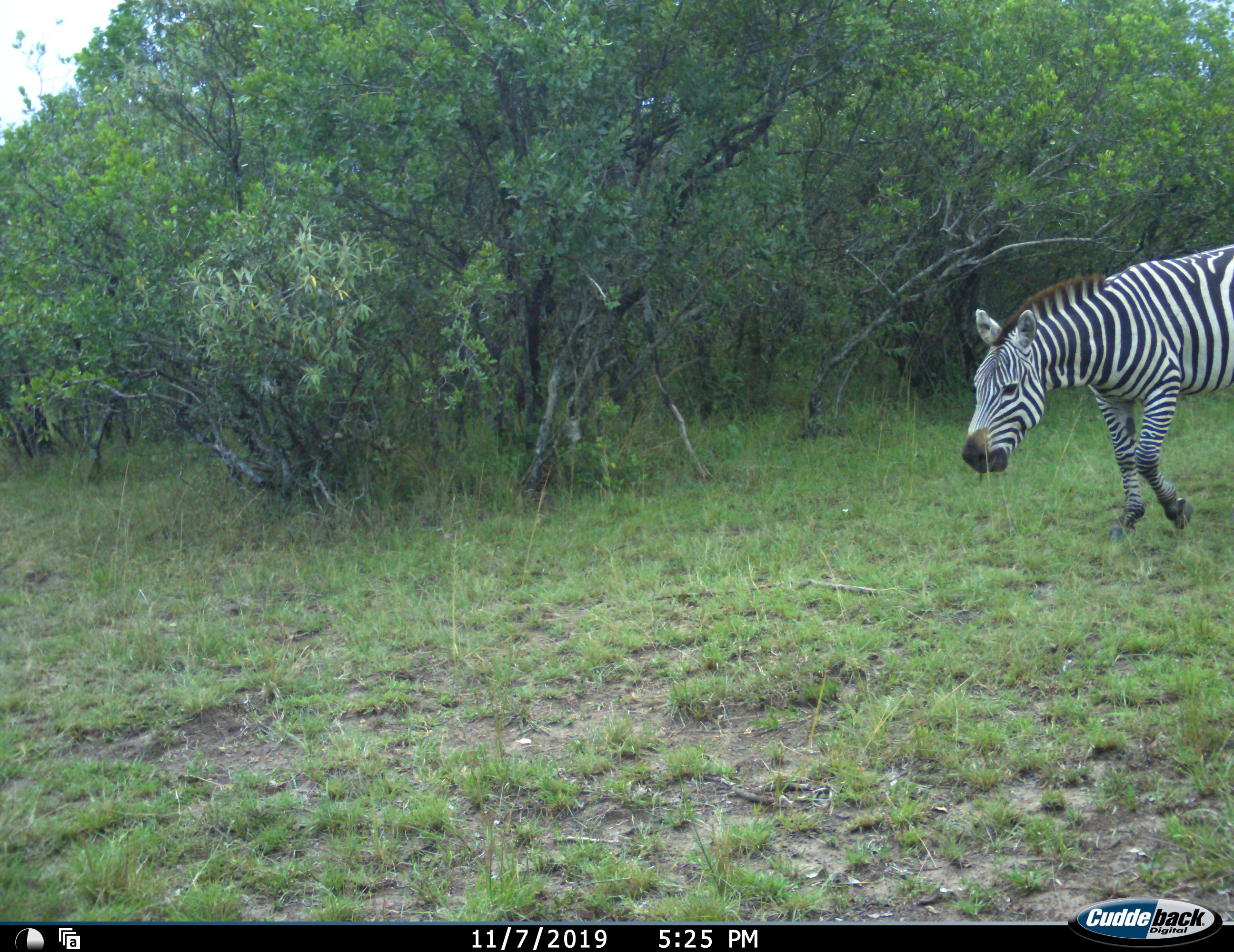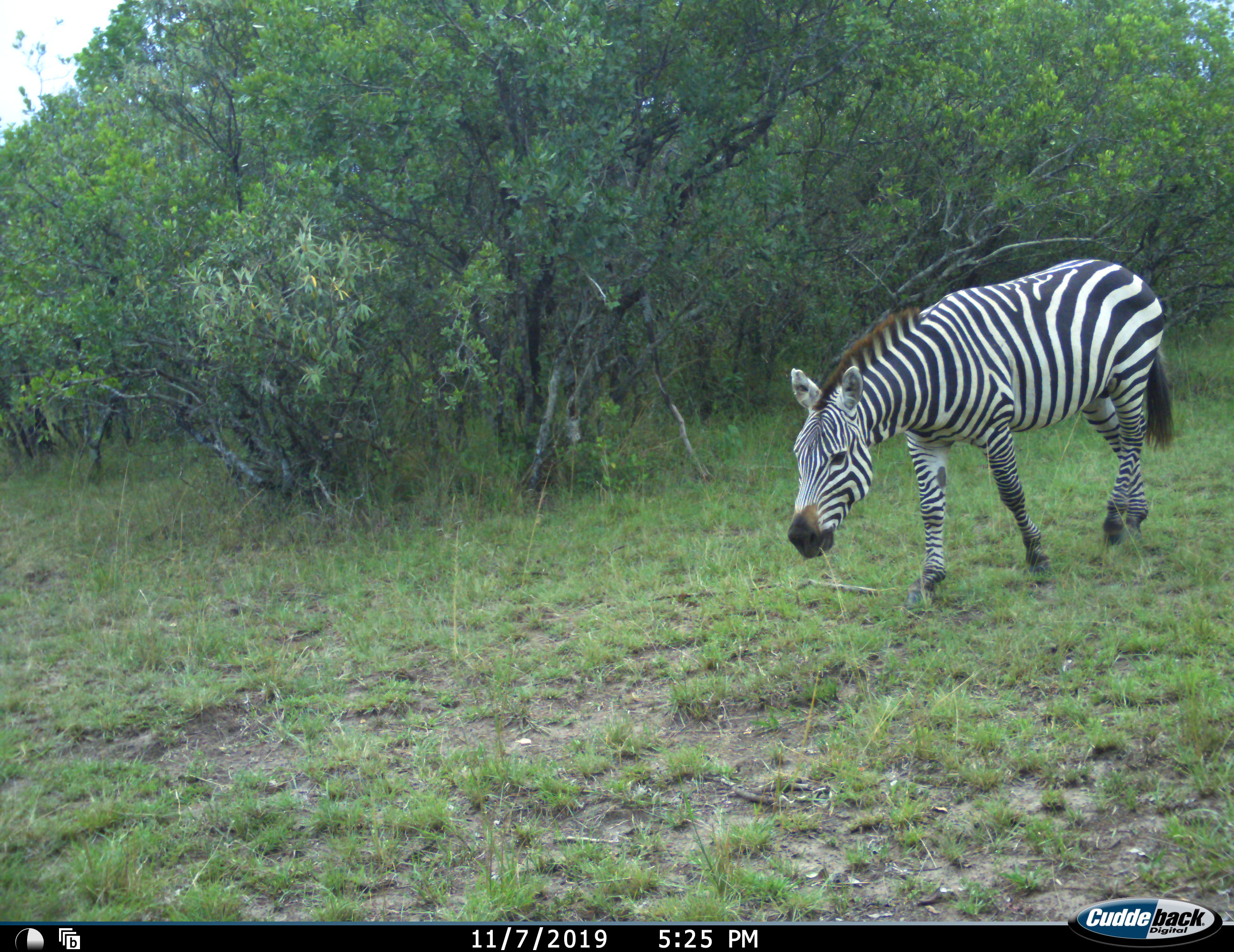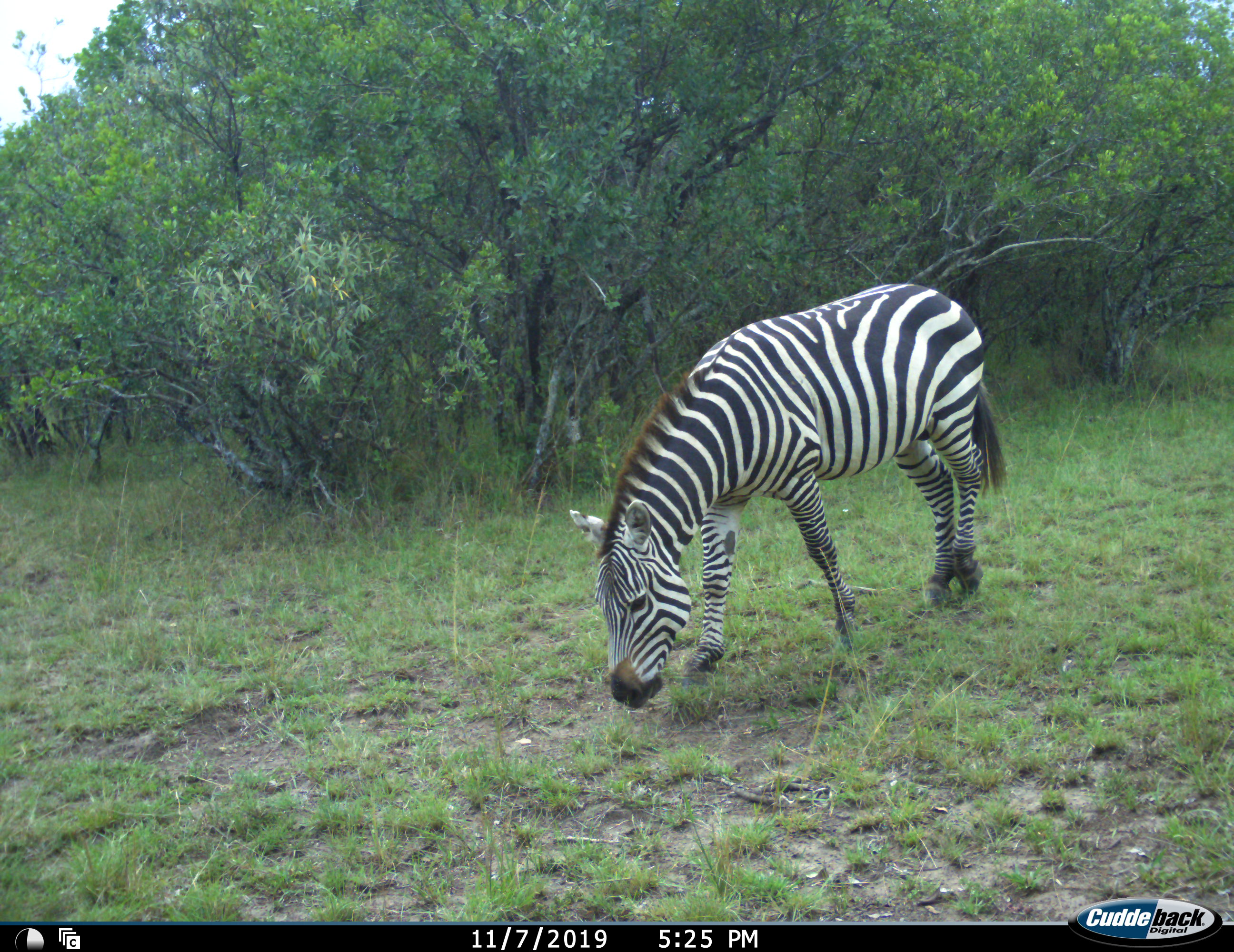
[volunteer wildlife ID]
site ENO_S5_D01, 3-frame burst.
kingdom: Animalia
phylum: Chordata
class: Mammalia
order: Perissodactyla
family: Equidae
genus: Equus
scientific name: Equus quagga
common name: plains zebra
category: zebraplains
Zebraplains (plains zebra) (Equus quagga), count 1. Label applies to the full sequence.